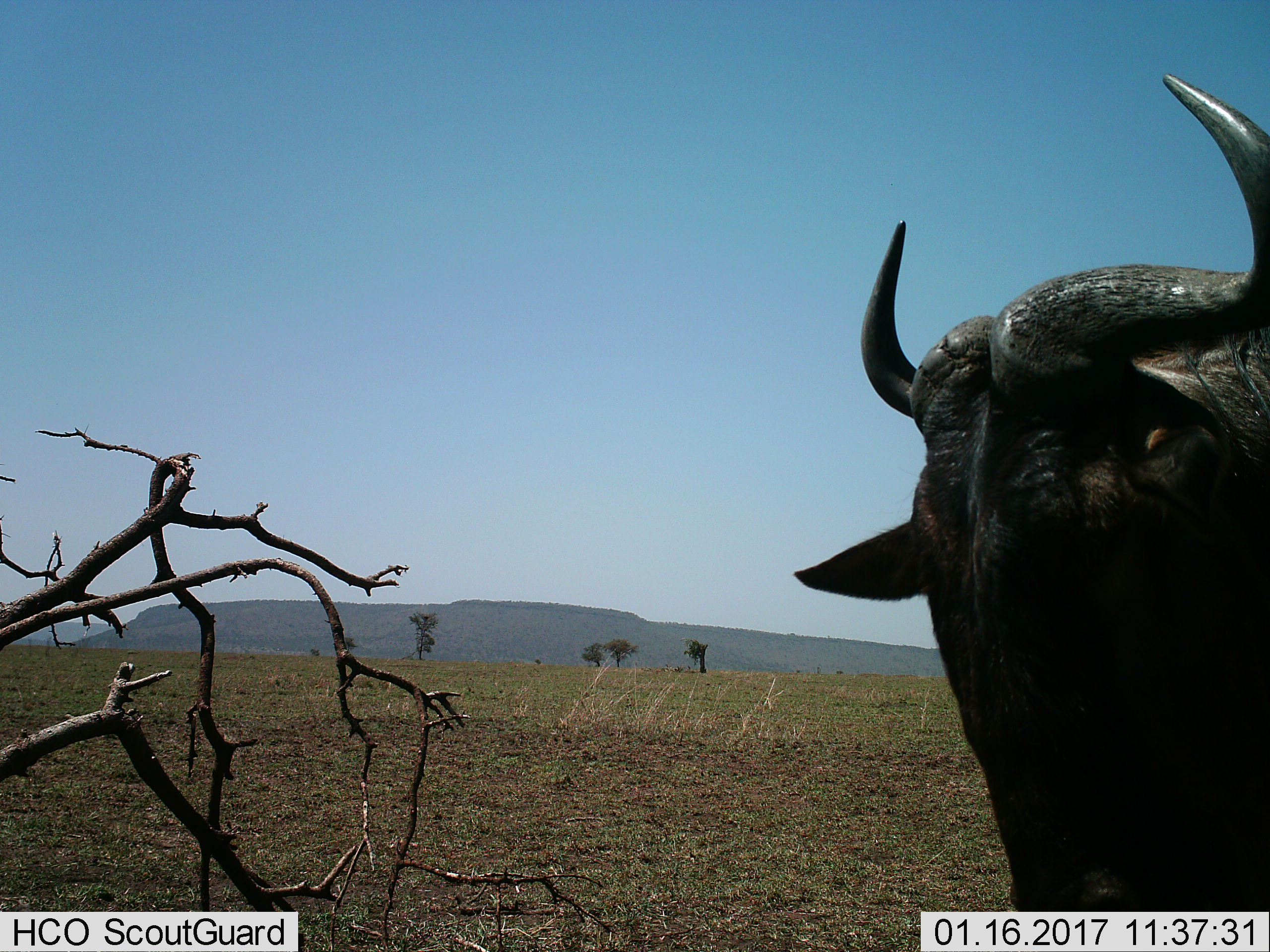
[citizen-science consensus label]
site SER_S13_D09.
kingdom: Animalia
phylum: Chordata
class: Mammalia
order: Artiodactyla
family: Bovidae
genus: Connochaetes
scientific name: Connochaetes taurinus taurinus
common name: blue wildebeest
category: wildebeestblue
Wildebeestblue (blue wildebeest) (Connochaetes taurinus taurinus), count 1. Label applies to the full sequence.